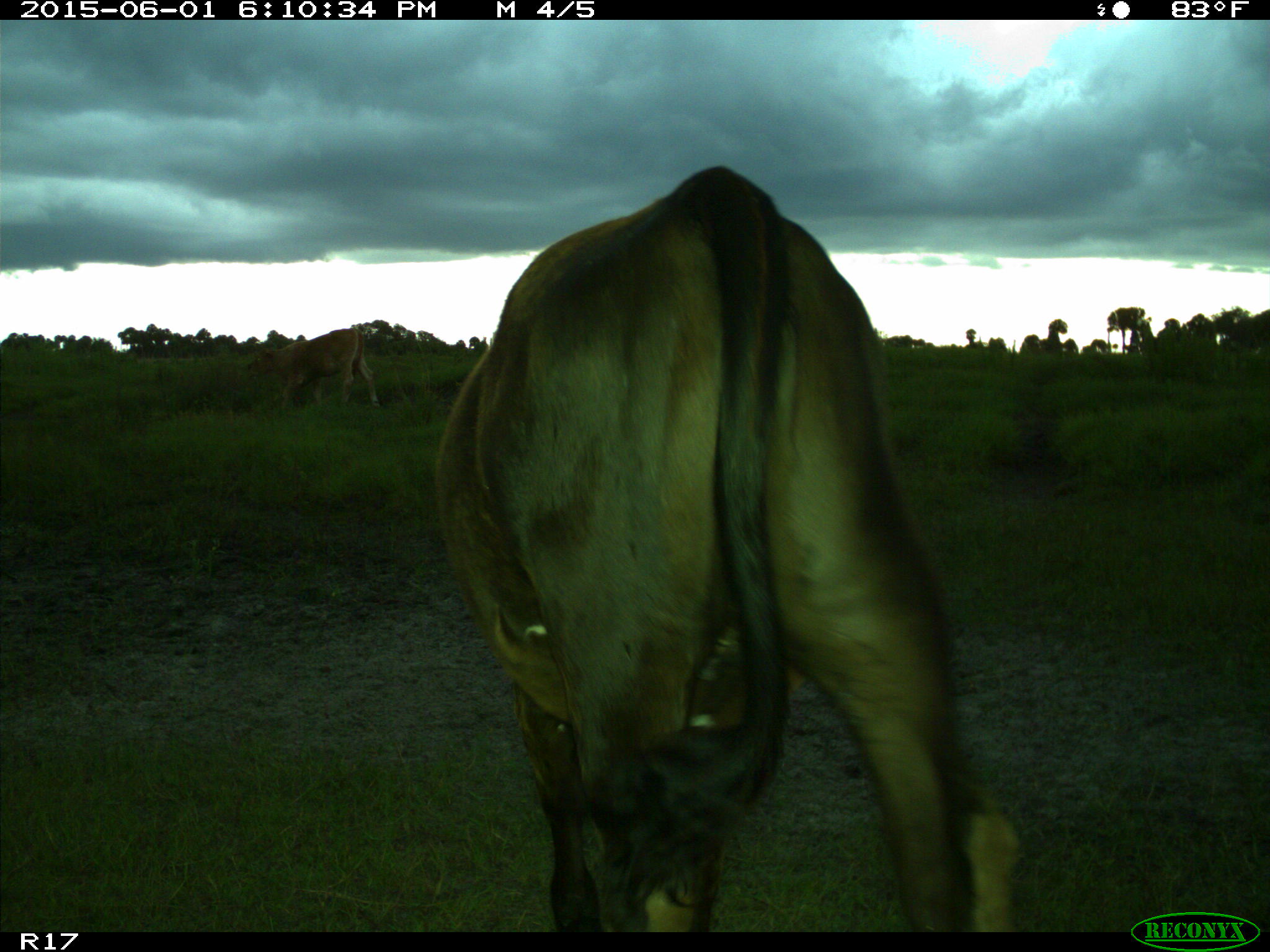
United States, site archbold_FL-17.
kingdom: Animalia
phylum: Chordata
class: Mammalia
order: Artiodactyla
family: Bovidae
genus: Bos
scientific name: Bos taurus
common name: domestic cow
Bos taurus (domestic cow).